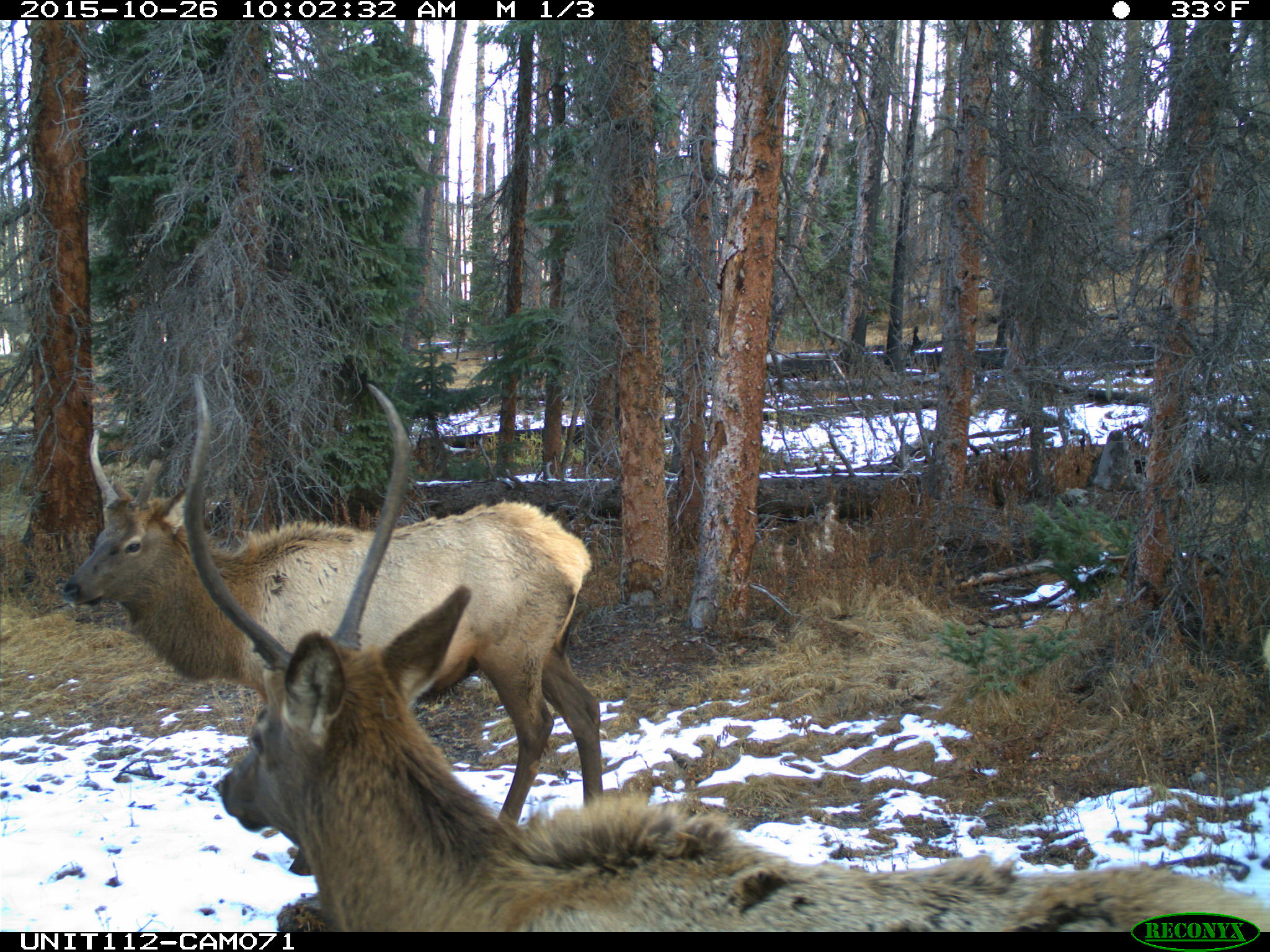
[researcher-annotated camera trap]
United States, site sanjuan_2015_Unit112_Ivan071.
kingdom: Animalia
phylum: Chordata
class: Mammalia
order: Artiodactyla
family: Cervidae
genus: Cervus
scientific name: Cervus elaphus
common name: red deer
Cervus elaphus (red deer).